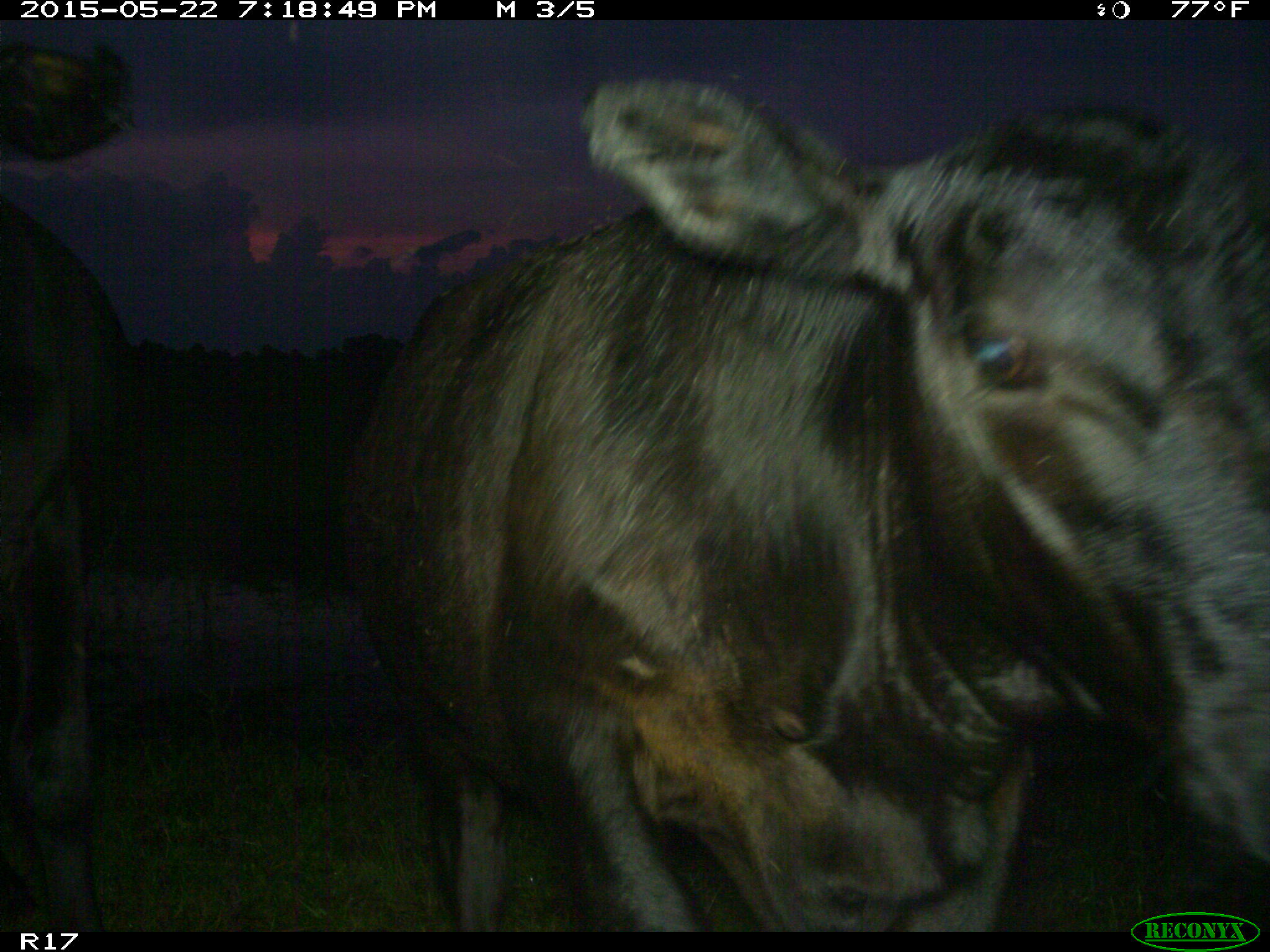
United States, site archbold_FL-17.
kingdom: Animalia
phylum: Chordata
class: Mammalia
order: Artiodactyla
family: Bovidae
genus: Bos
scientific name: Bos taurus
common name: domestic cow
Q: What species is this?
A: Bos taurus (domestic cow).